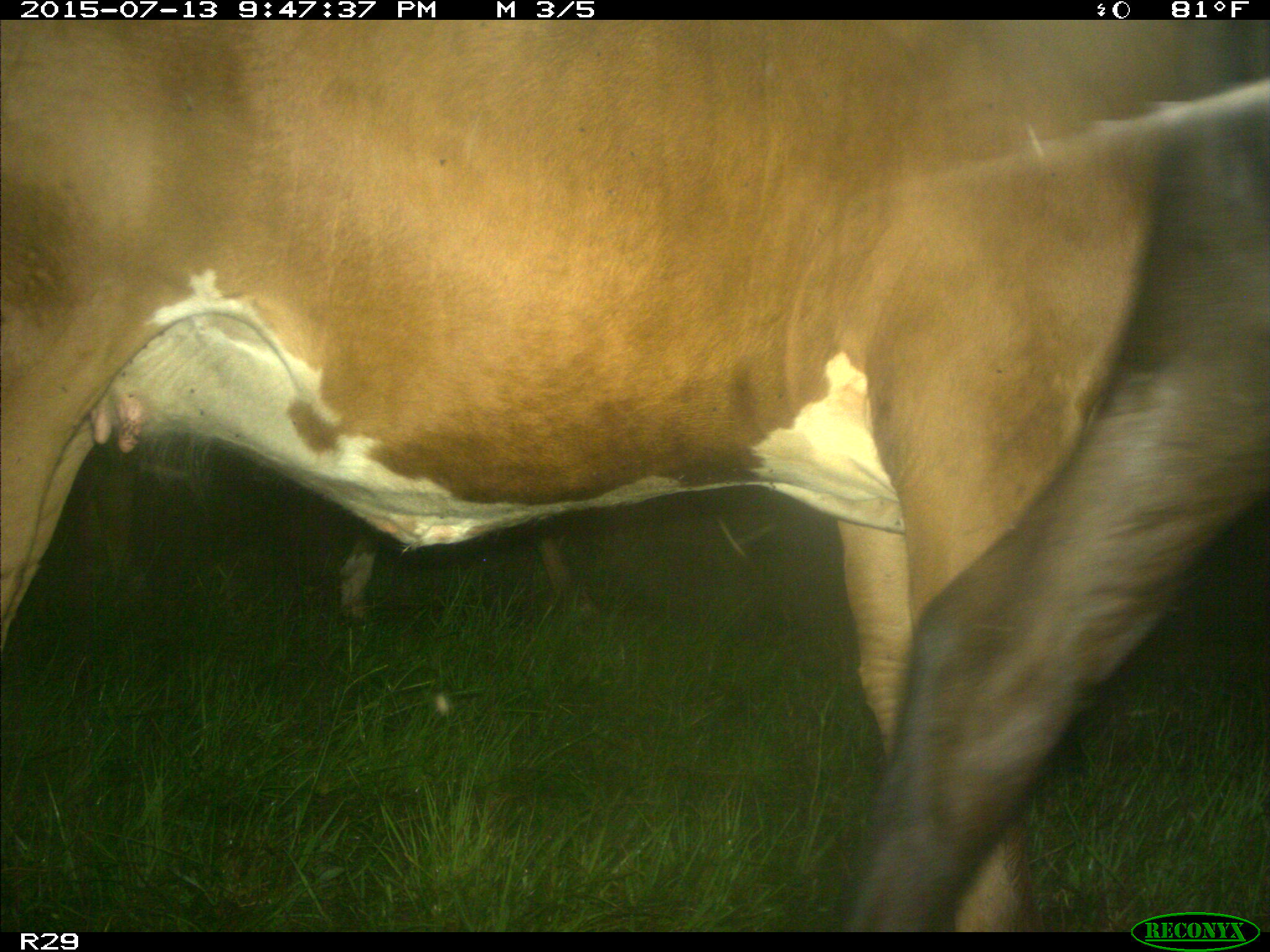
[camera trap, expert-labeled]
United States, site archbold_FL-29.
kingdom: Animalia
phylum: Chordata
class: Mammalia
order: Artiodactyla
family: Bovidae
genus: Bos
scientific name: Bos taurus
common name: domestic cow